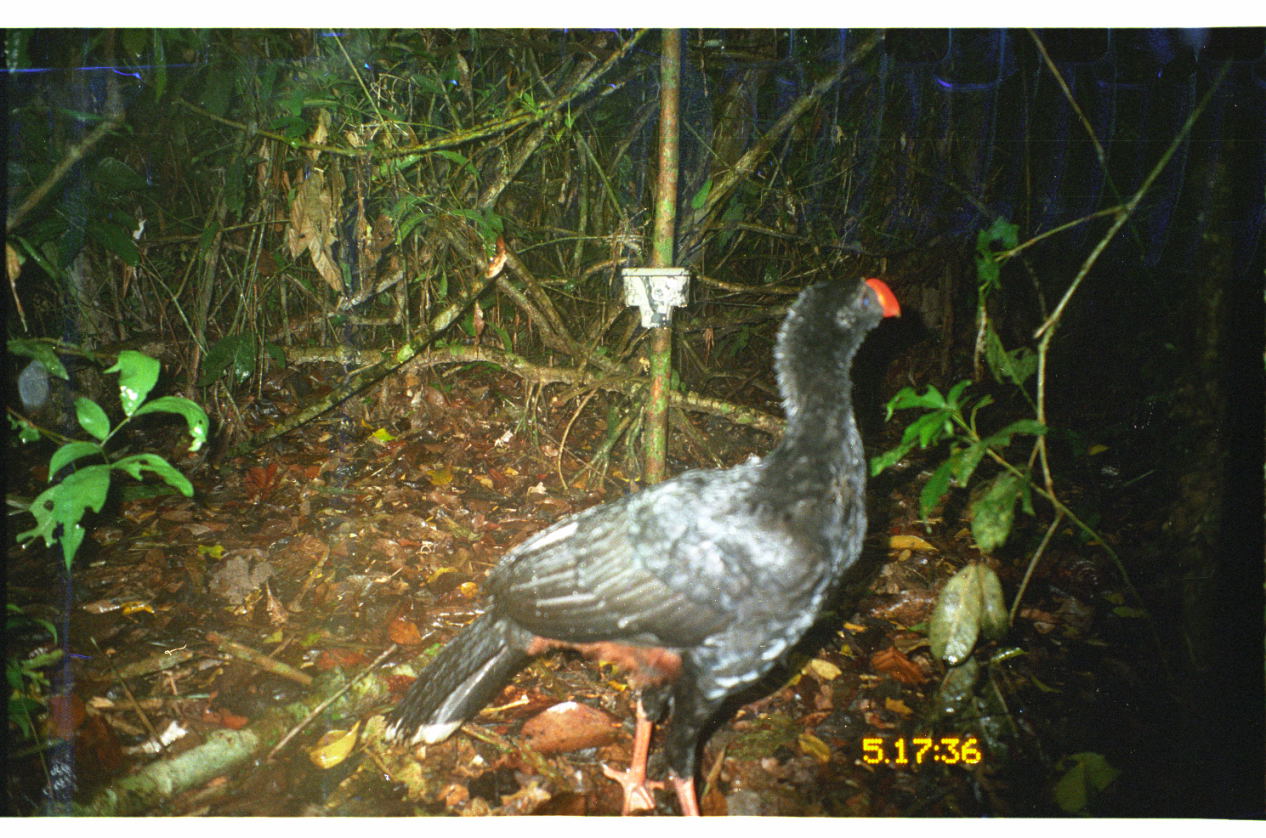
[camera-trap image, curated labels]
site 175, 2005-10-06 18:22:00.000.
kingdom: Animalia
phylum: Chordata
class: Aves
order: Galliformes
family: Cracidae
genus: Mitu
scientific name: Mitu tuberosum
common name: razor-billed curassow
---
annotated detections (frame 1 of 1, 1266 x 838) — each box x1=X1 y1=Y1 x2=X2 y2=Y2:
mitu tuberosum: x1=383 y1=273 x2=902 y2=816